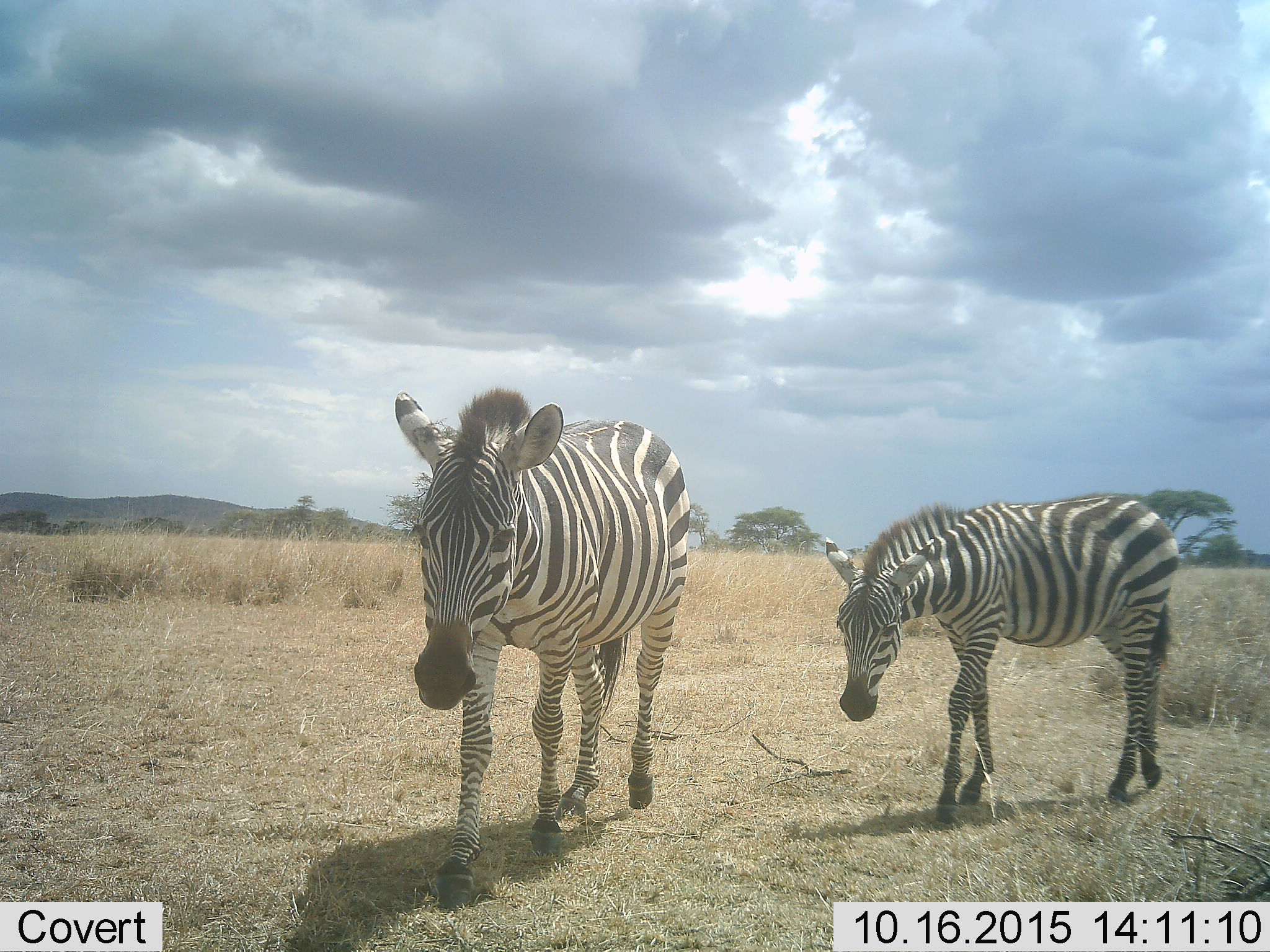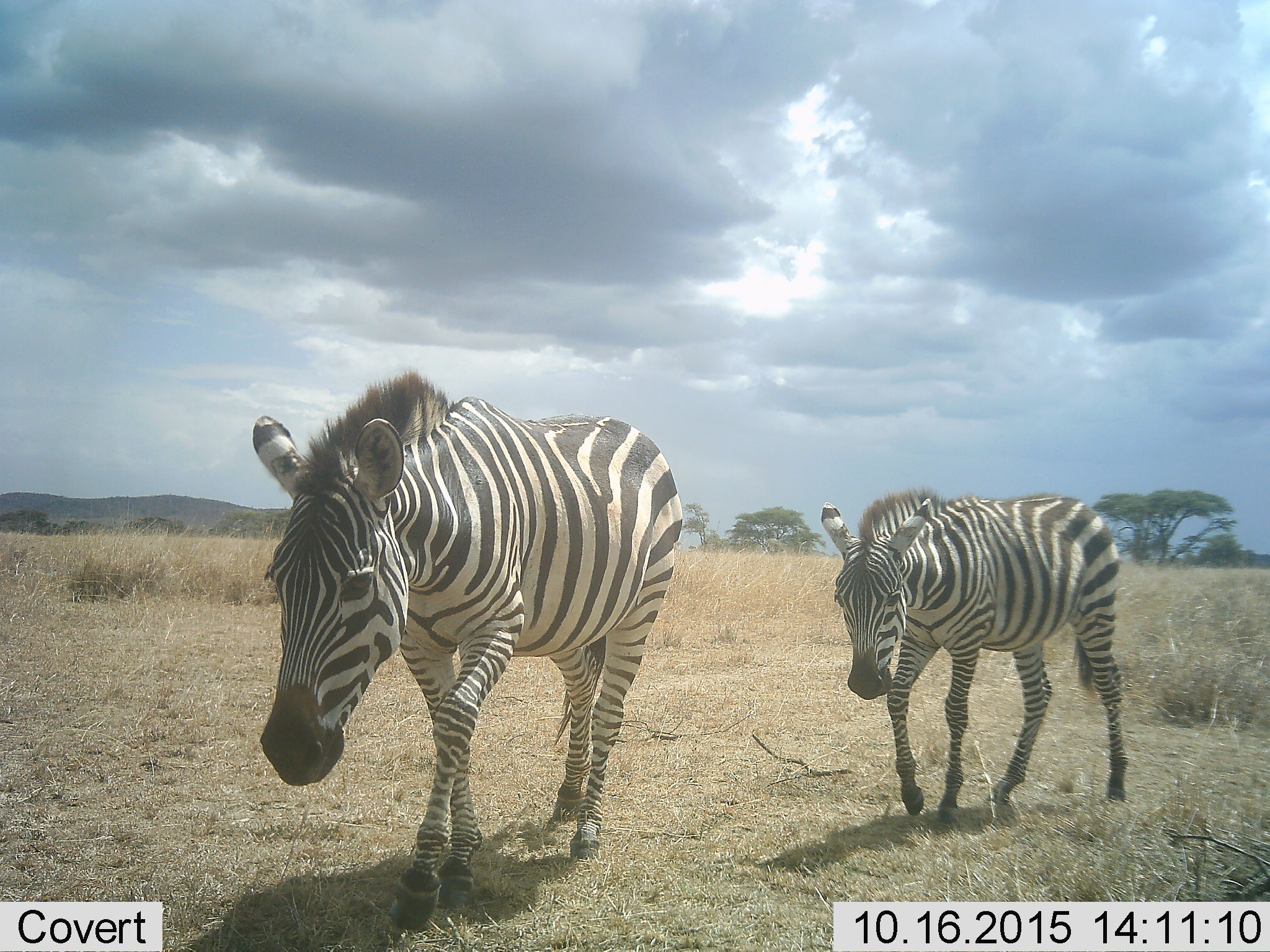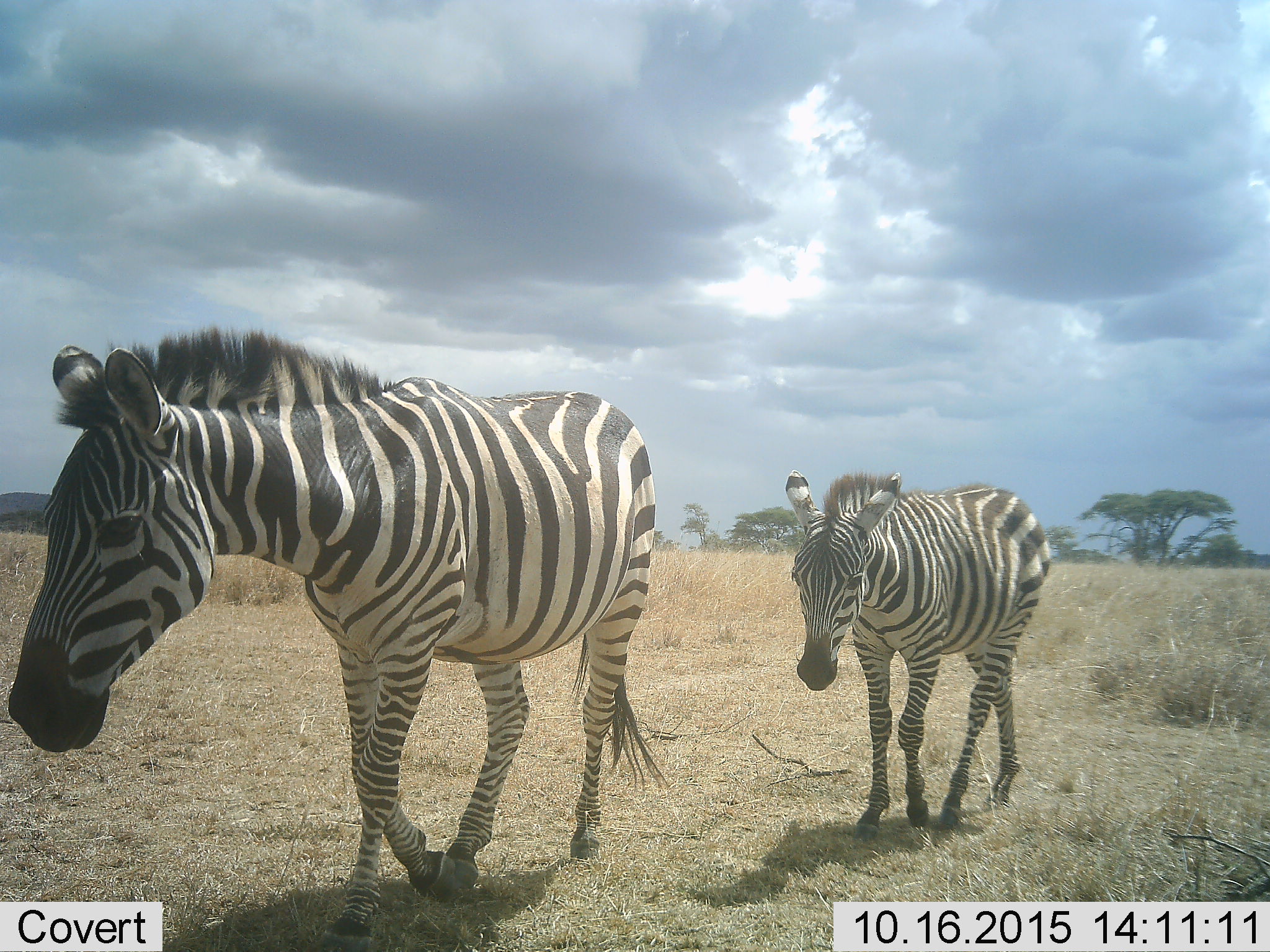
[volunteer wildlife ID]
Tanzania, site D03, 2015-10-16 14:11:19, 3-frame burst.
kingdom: Animalia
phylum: Chordata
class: Mammalia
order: Perissodactyla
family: Equidae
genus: Equus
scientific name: Equus quagga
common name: plains zebra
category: zebra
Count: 2.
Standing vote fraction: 6%.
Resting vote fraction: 0%.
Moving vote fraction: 100%.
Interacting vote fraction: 0%.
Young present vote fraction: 53%.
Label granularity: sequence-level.